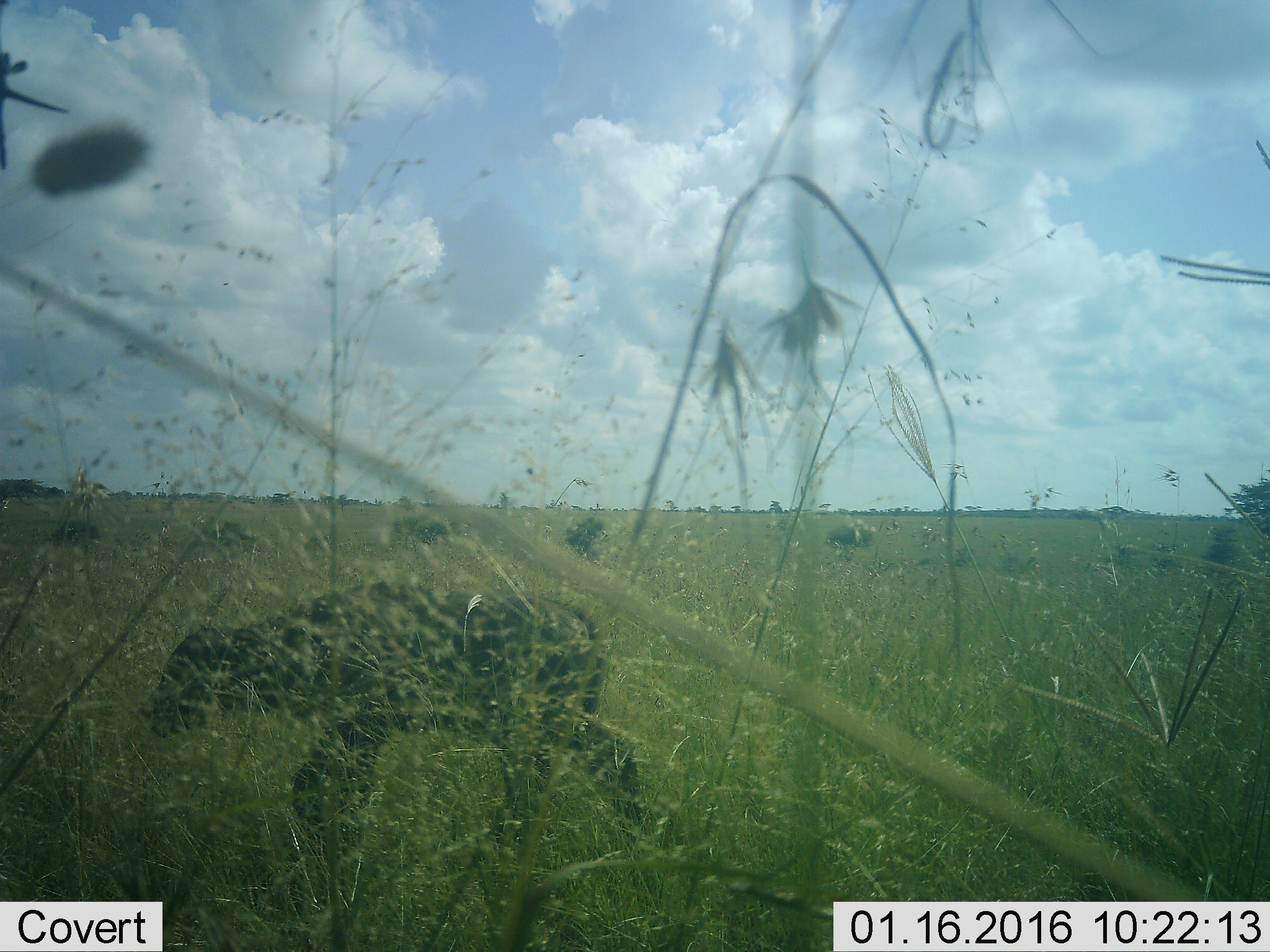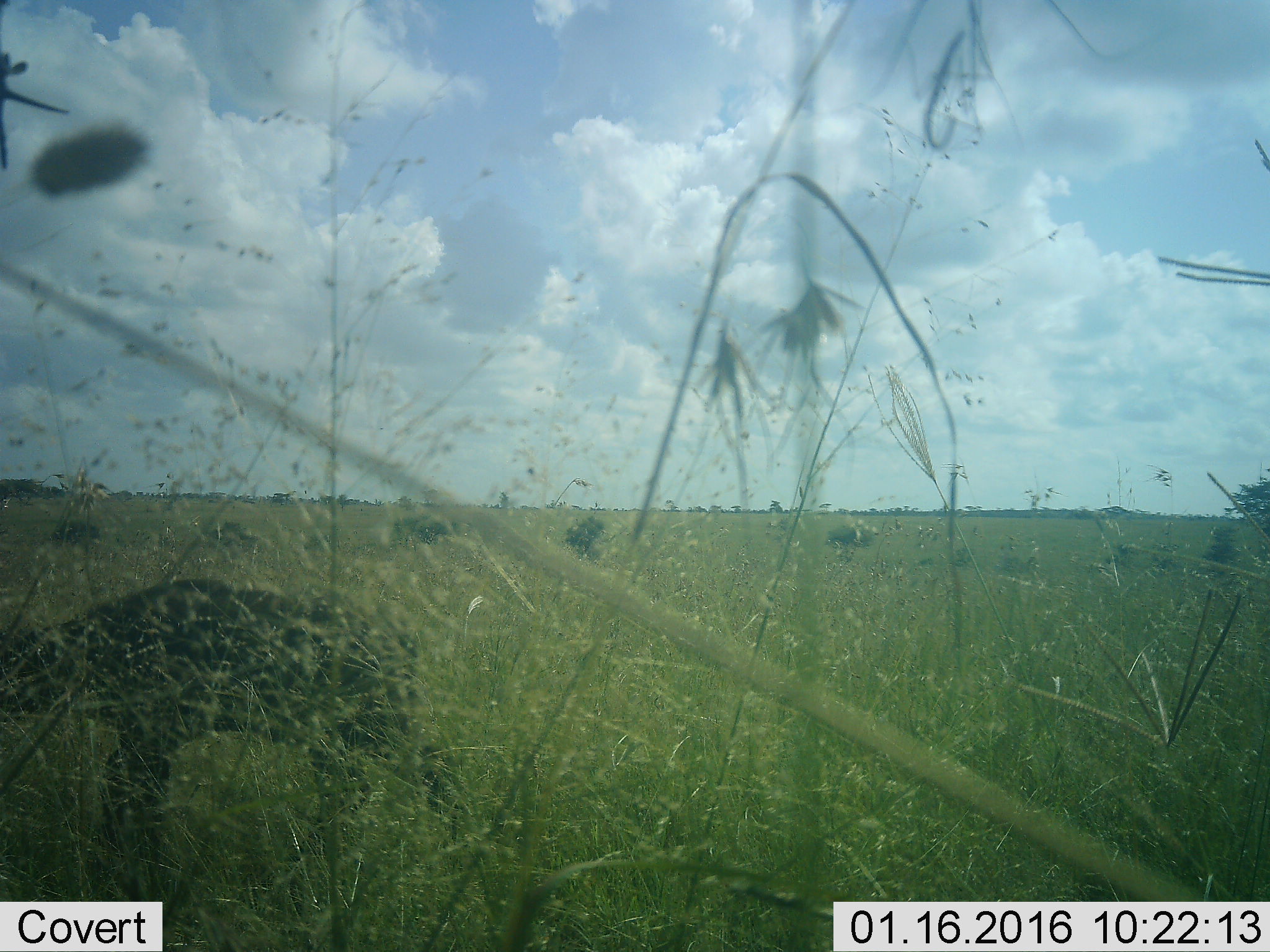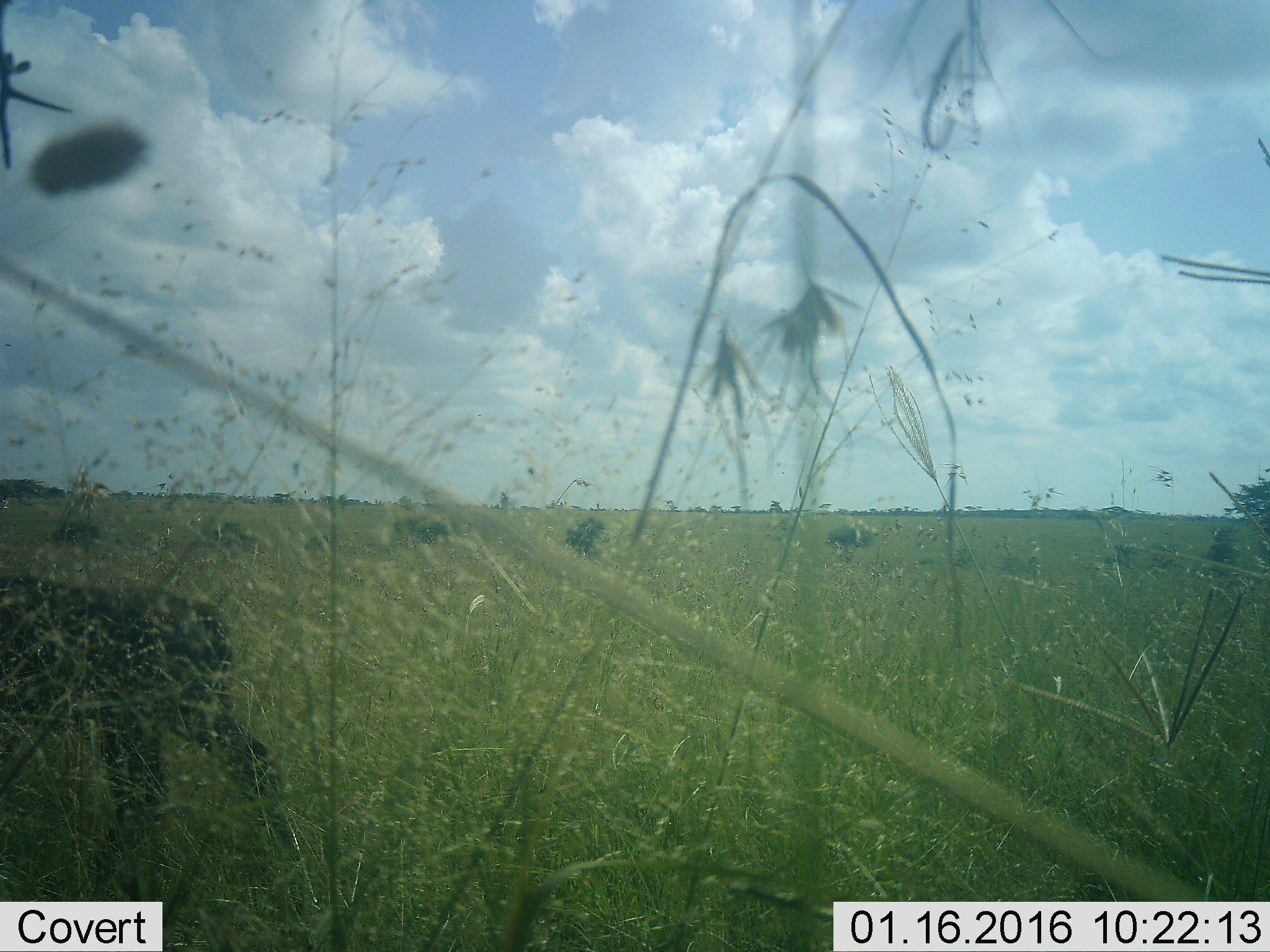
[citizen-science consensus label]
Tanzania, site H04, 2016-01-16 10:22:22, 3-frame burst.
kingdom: Animalia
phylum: Chordata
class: Mammalia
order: Carnivora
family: Hyaenidae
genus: Crocuta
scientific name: Crocuta crocuta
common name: spotted hyena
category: hyenaspotted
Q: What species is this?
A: Hyenaspotted (spotted hyena) (Crocuta crocuta).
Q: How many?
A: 1.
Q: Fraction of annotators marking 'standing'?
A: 0%.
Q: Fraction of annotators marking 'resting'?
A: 0%.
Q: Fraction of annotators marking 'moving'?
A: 100%.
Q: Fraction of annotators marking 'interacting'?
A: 0%.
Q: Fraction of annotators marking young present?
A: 0%.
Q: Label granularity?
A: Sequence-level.